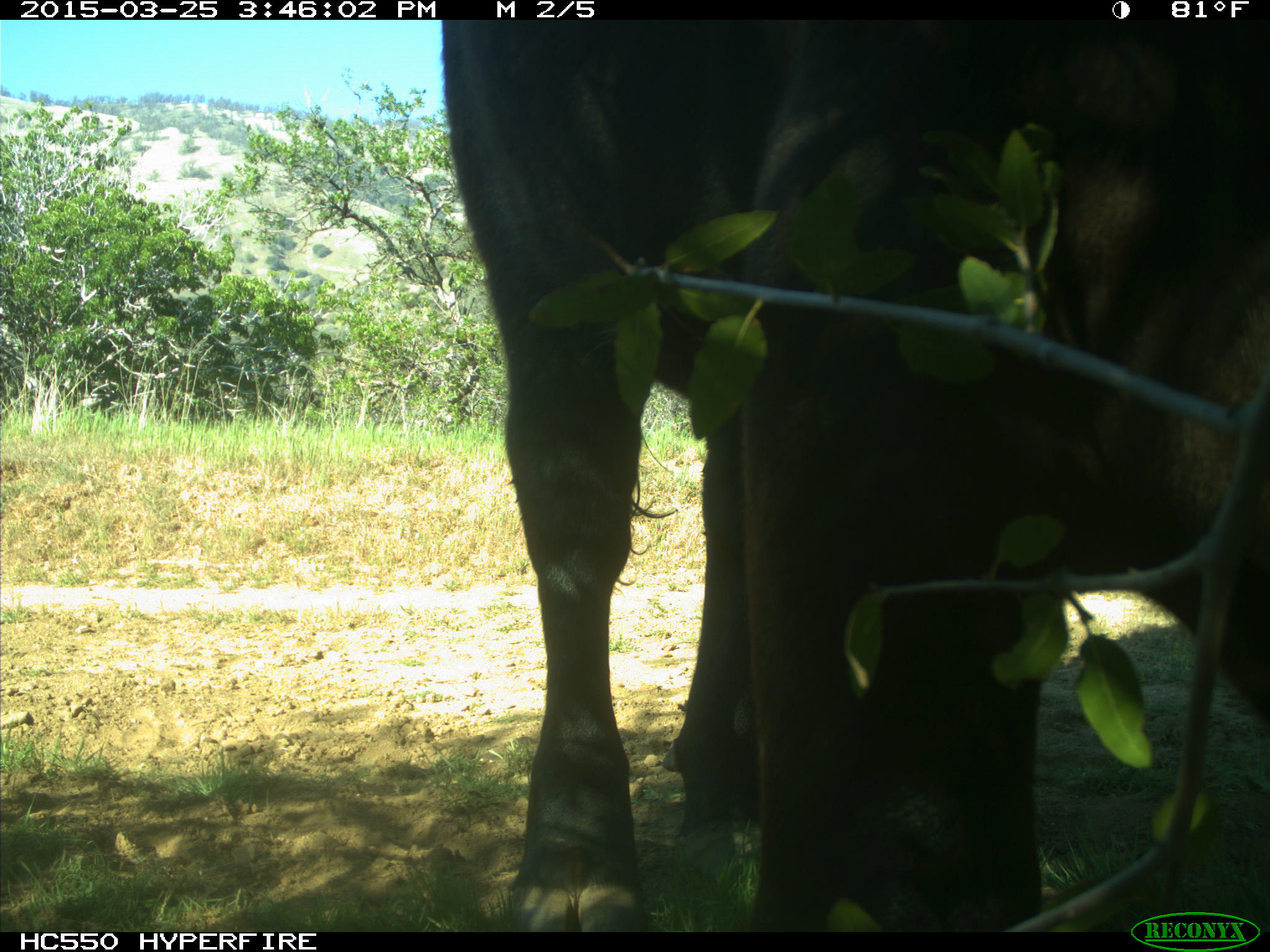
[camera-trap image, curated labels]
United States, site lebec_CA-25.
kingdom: Animalia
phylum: Chordata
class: Mammalia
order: Artiodactyla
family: Bovidae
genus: Bos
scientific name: Bos taurus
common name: domestic cow